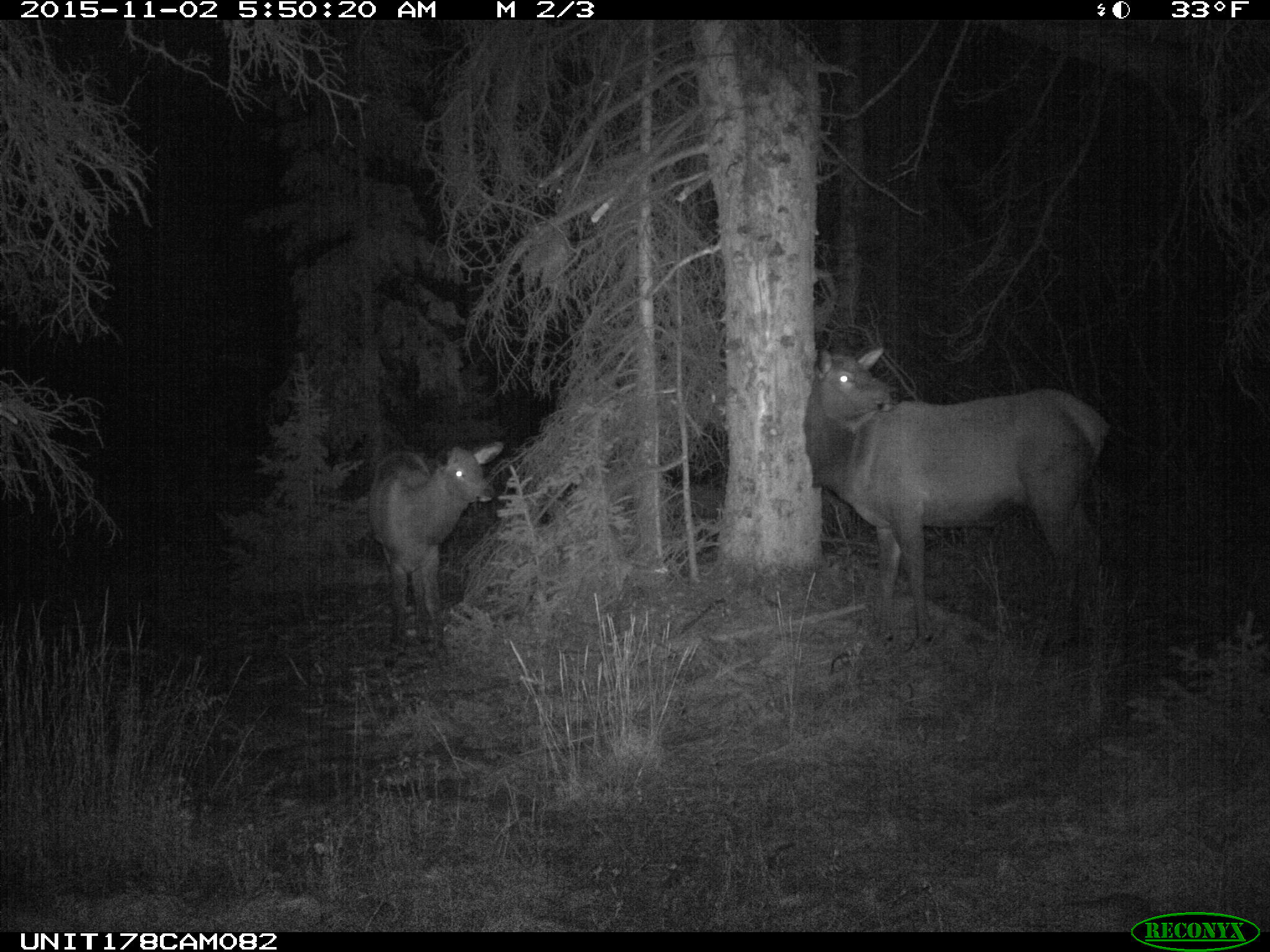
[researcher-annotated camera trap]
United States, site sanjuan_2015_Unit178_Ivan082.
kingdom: Animalia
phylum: Chordata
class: Mammalia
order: Artiodactyla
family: Cervidae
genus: Cervus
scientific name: Cervus elaphus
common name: red deer